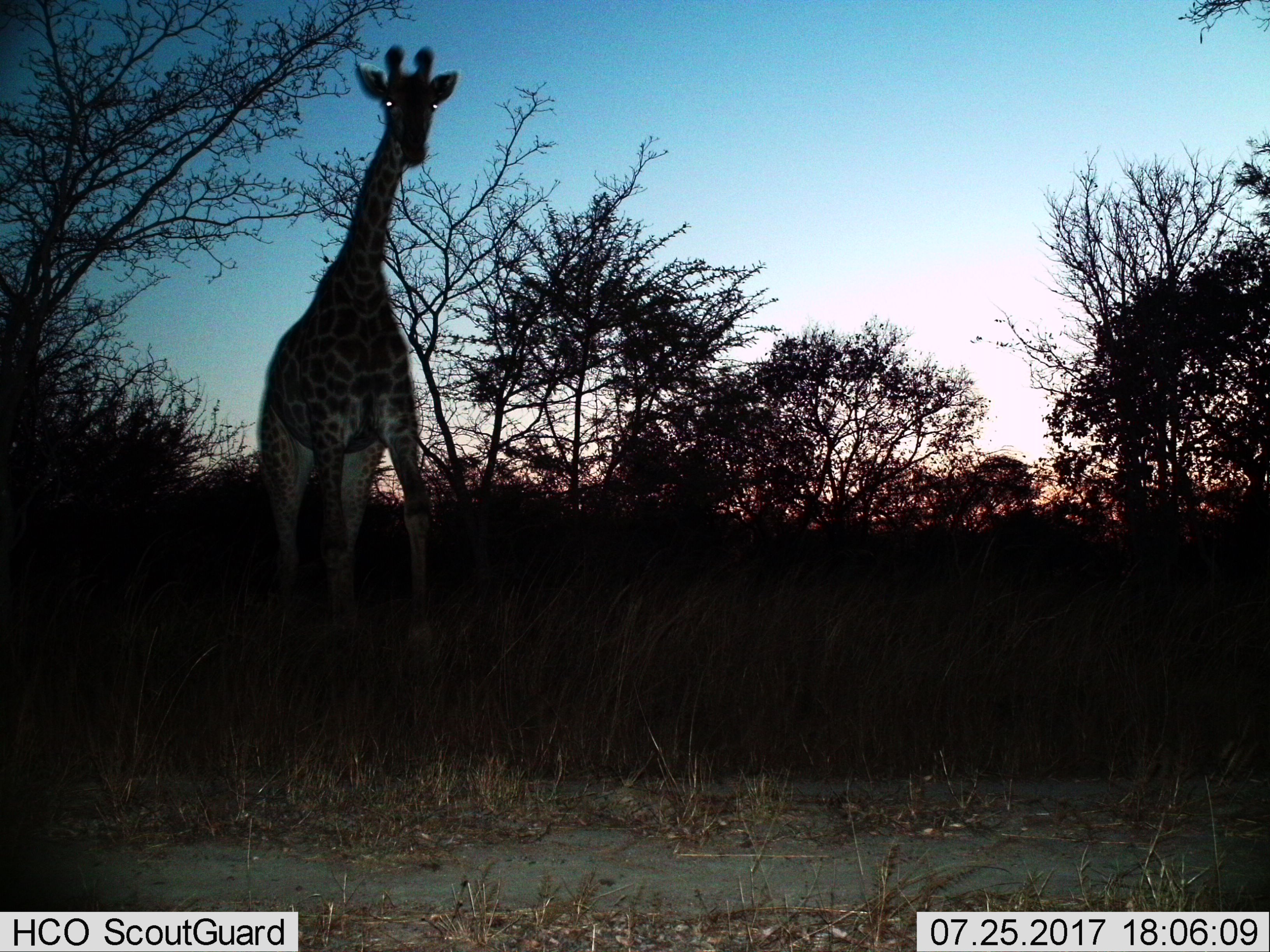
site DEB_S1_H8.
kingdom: Animalia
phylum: Chordata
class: Mammalia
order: Artiodactyla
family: Giraffidae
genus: Giraffa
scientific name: Giraffa camelopardalis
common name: giraffe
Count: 1.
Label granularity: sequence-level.